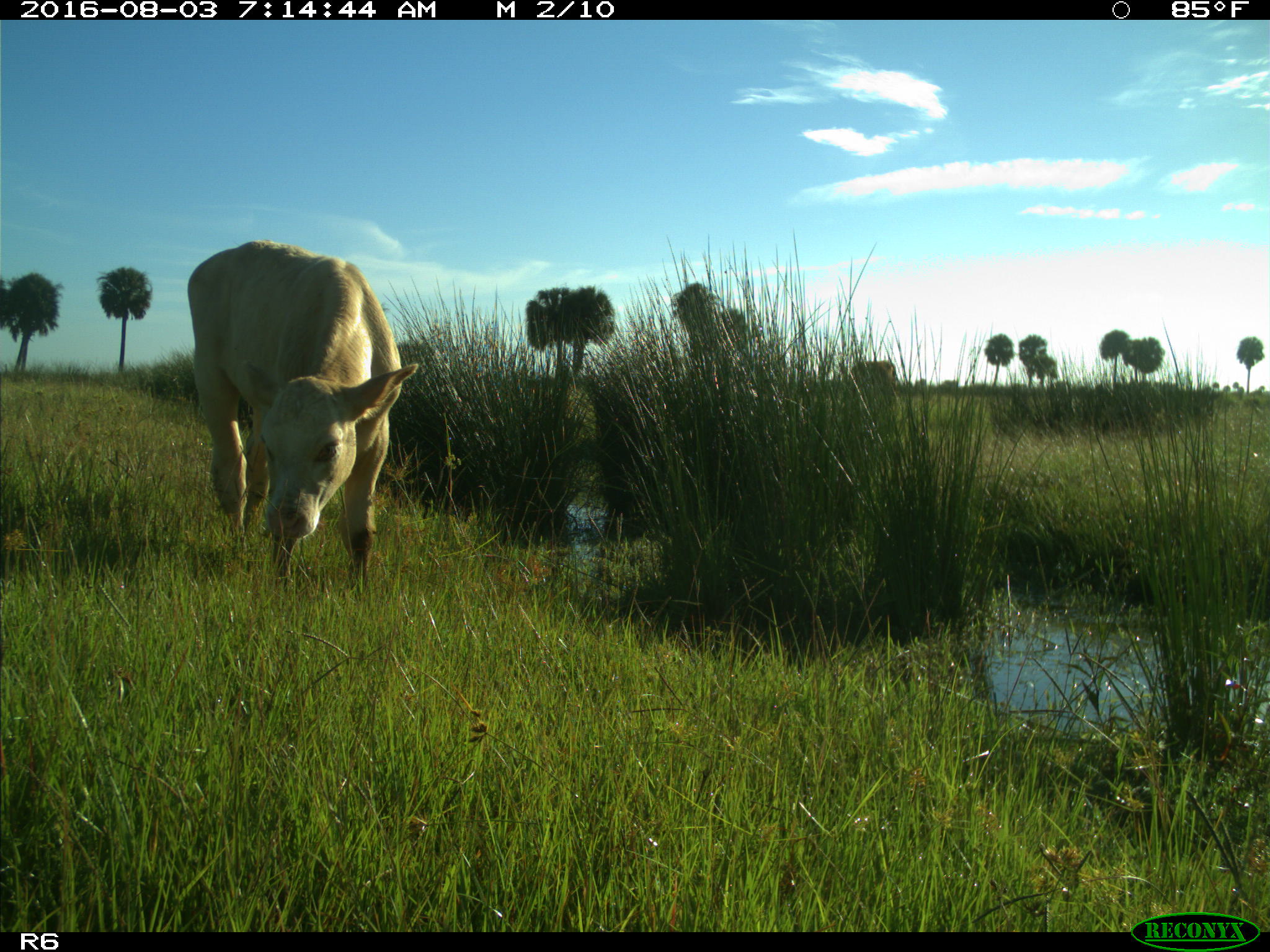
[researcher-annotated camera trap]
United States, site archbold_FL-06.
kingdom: Animalia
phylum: Chordata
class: Mammalia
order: Artiodactyla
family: Bovidae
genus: Bos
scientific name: Bos taurus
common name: domestic cow